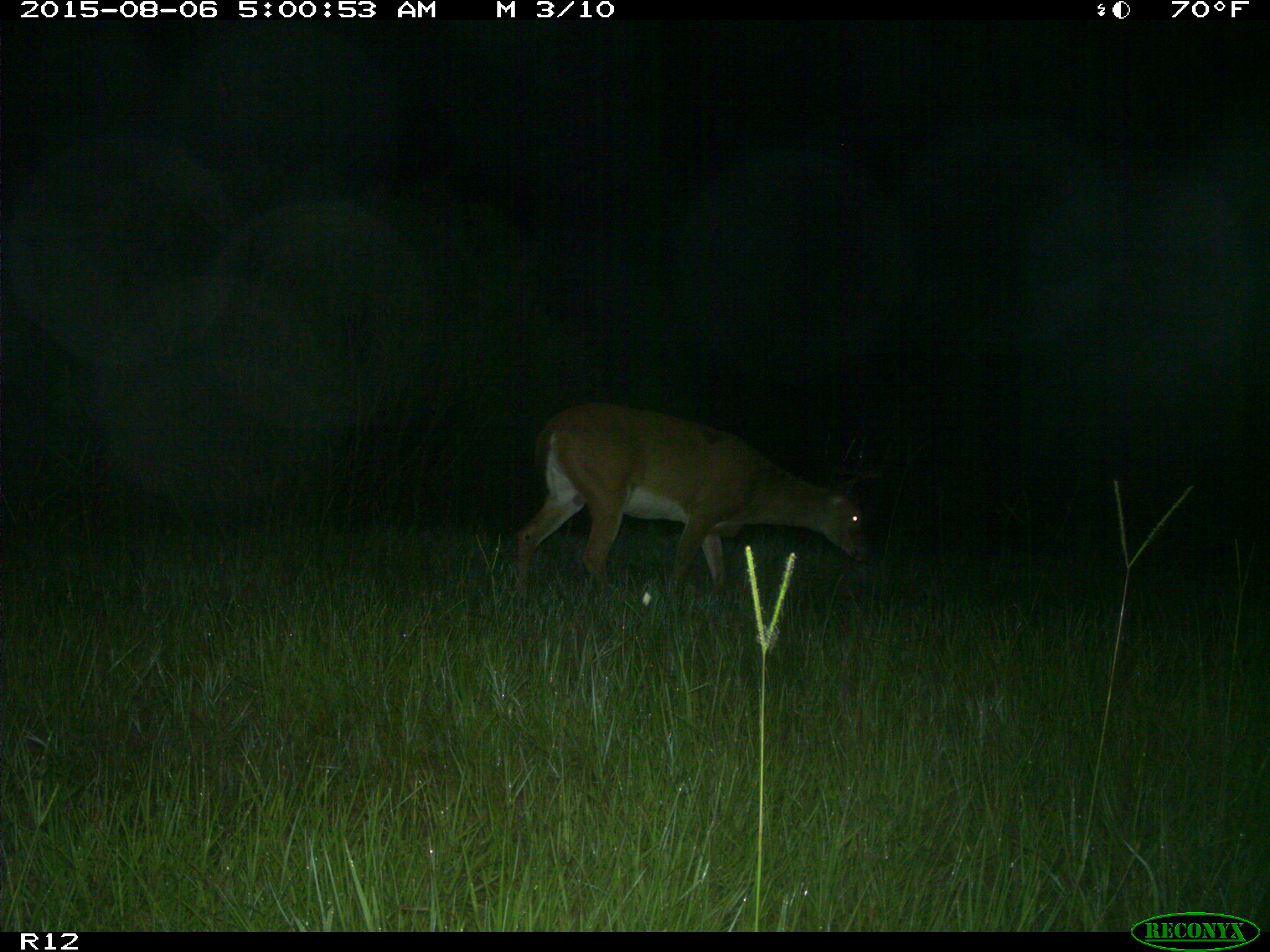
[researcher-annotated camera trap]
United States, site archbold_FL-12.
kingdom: Animalia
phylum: Chordata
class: Mammalia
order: Artiodactyla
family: Cervidae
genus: Odocoileus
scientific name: Odocoileus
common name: deer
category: unidentified deer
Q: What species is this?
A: Unidentified deer (deer) (Odocoileus).